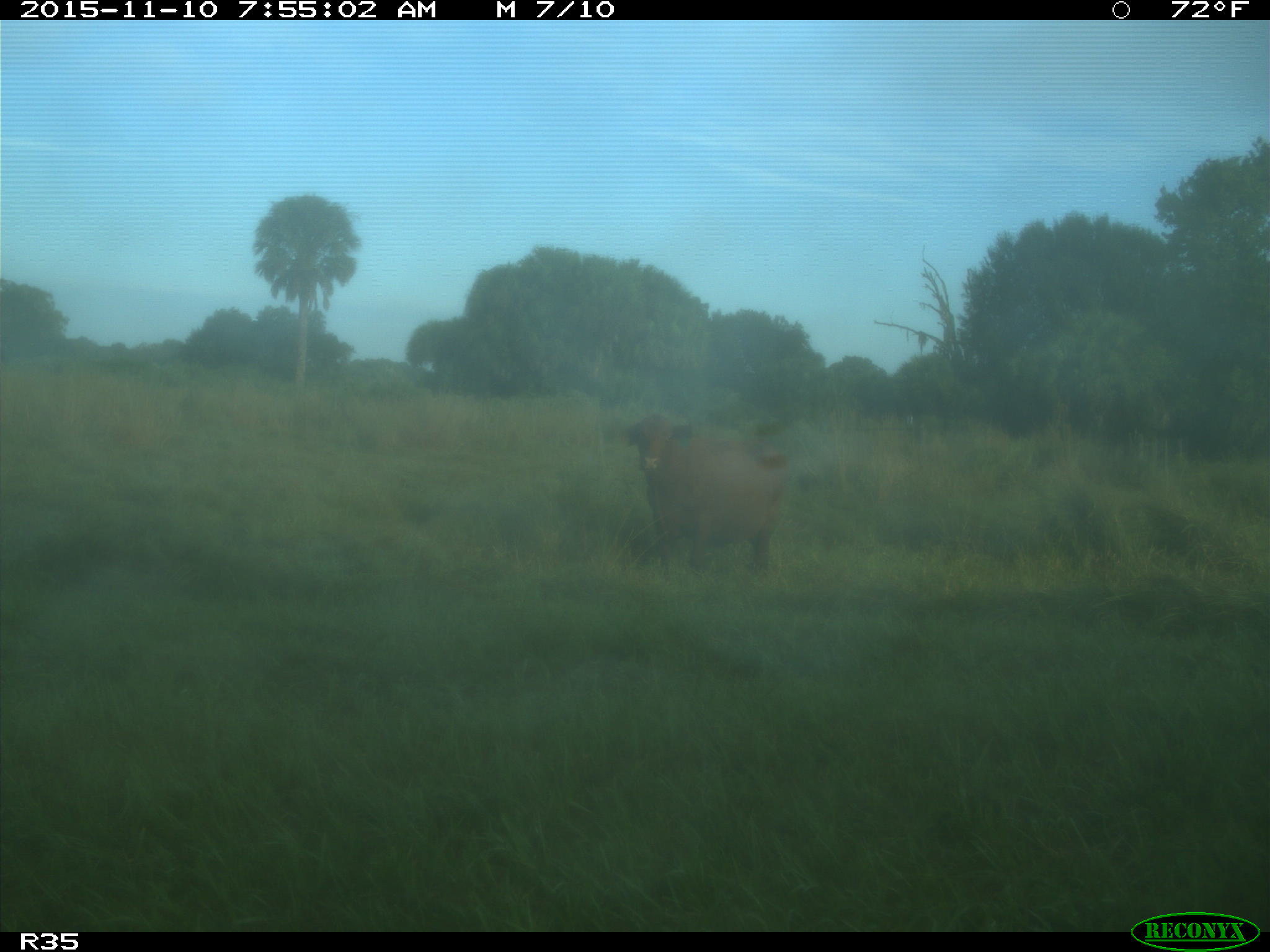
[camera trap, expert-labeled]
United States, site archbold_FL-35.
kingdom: Animalia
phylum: Chordata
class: Mammalia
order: Artiodactyla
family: Bovidae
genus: Bos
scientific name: Bos taurus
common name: domestic cow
Bos taurus (domestic cow).